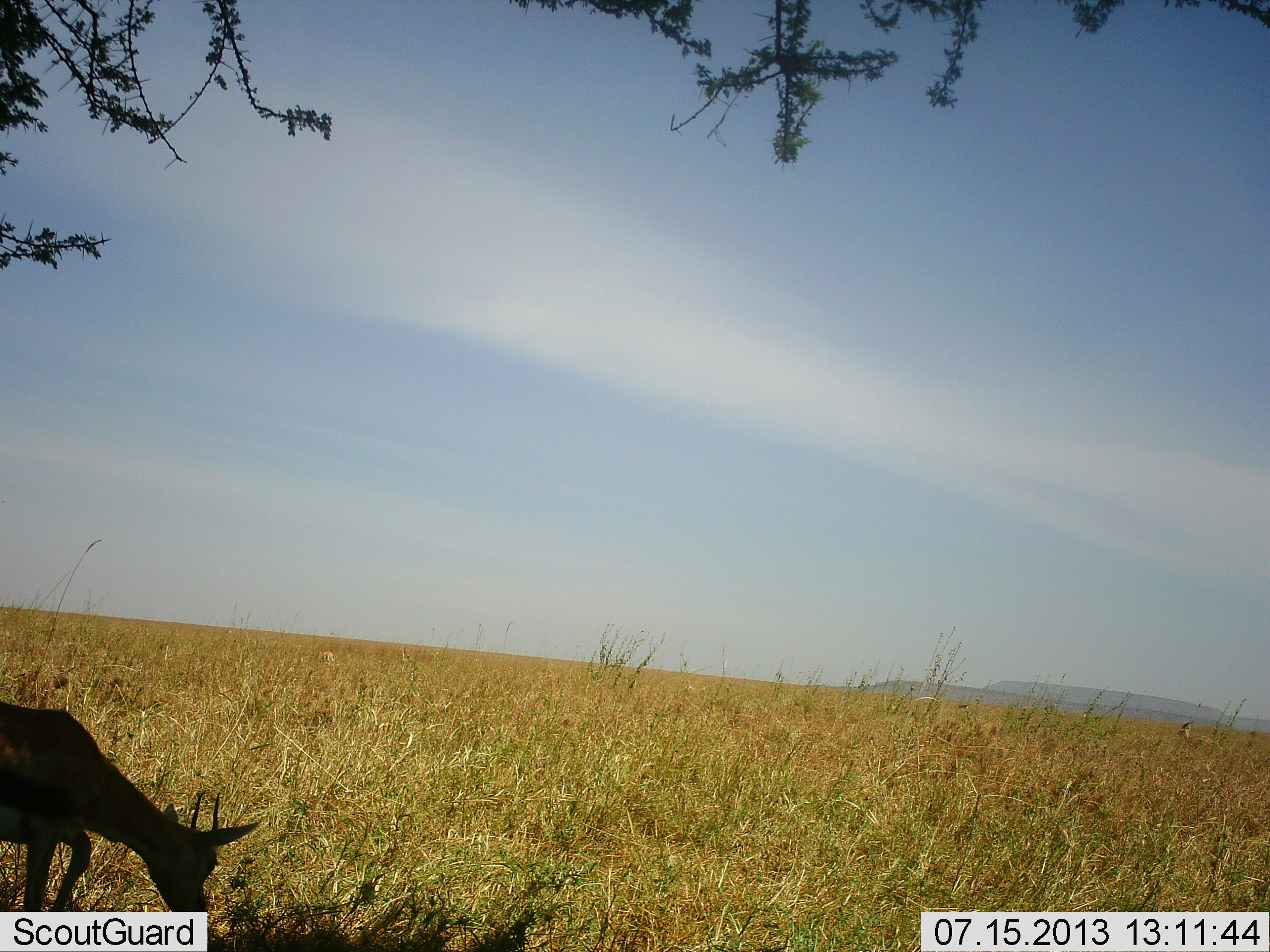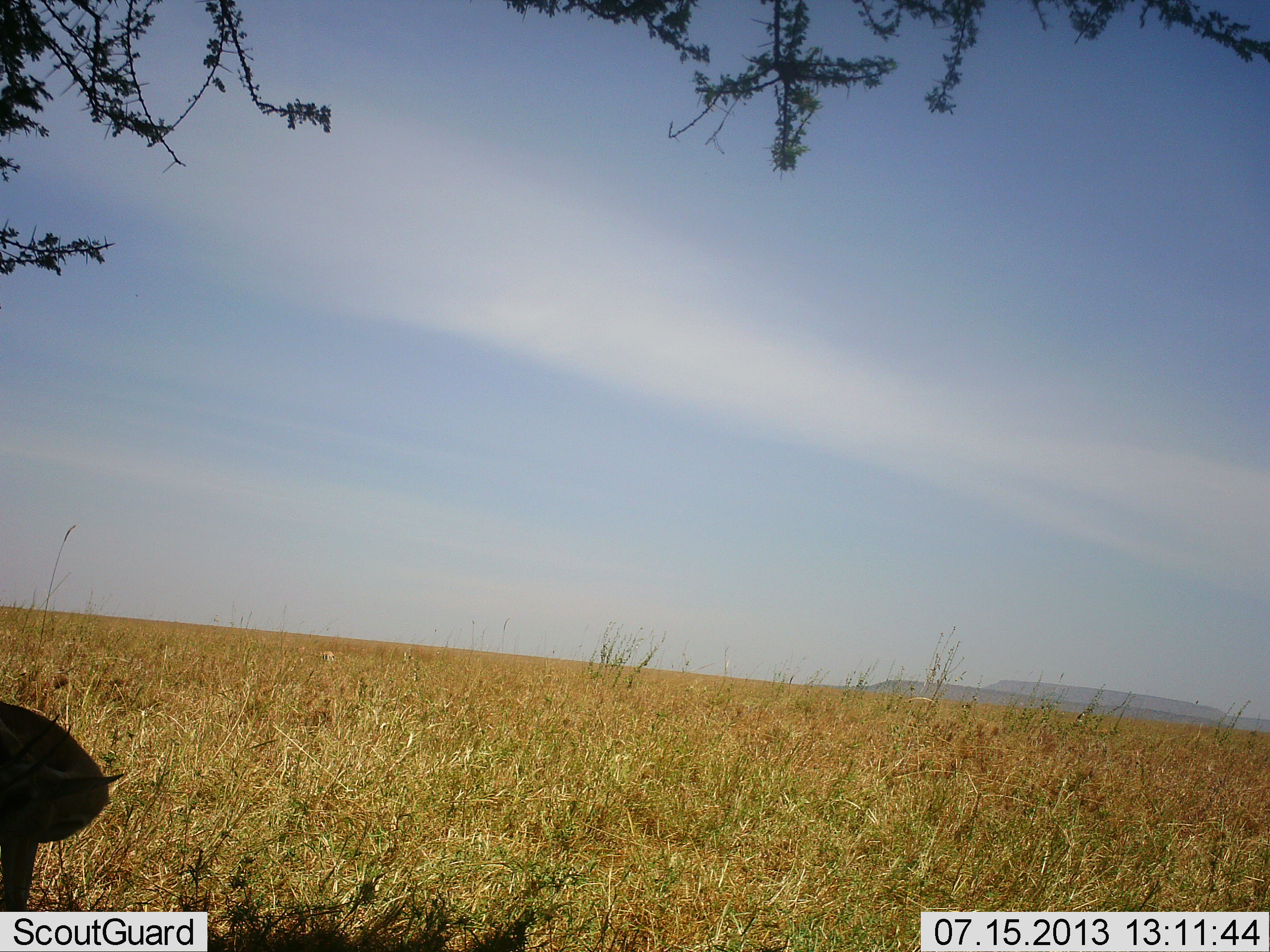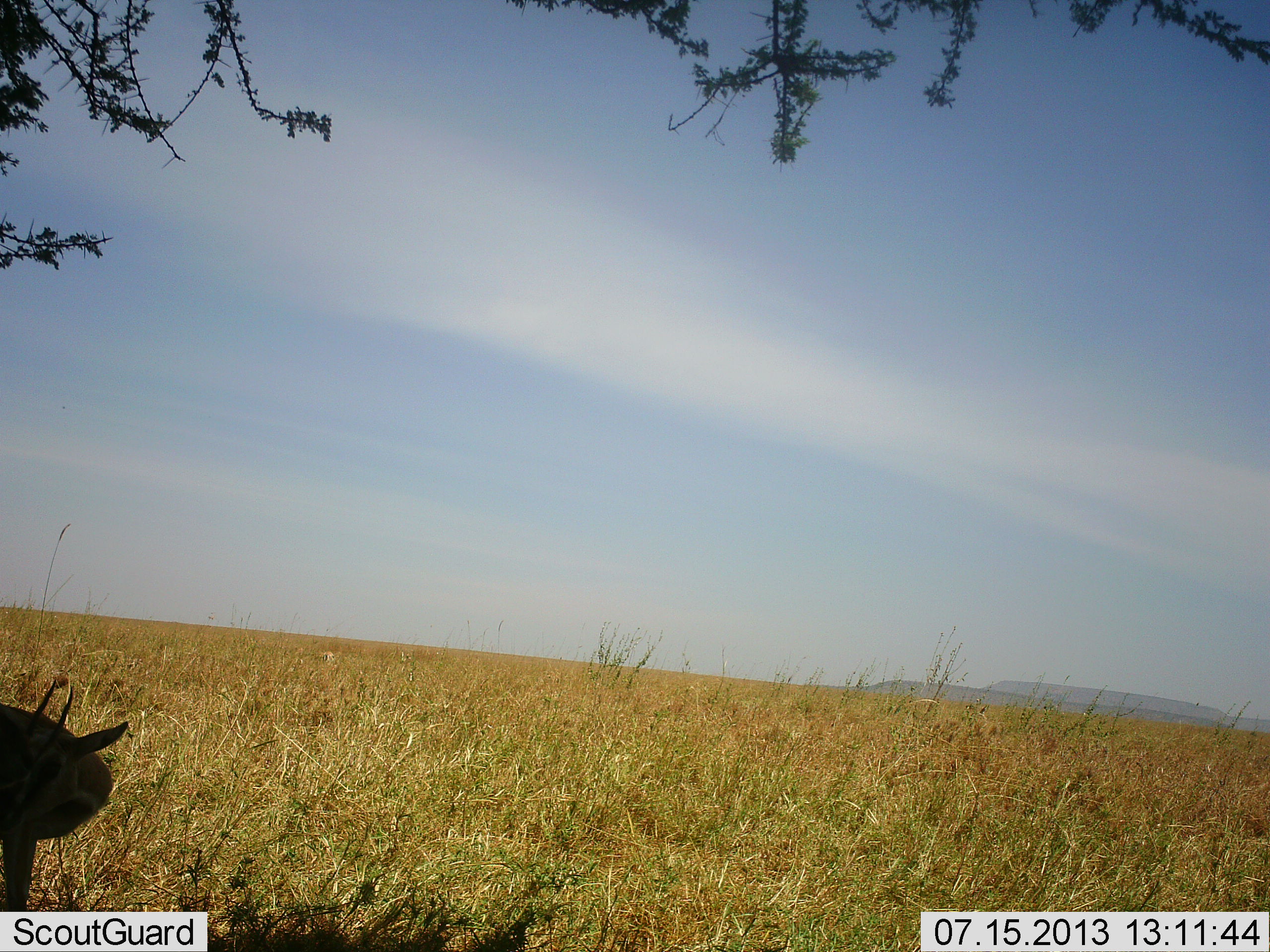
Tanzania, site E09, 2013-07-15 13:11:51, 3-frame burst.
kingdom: Animalia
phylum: Chordata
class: Mammalia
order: Artiodactyla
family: Bovidae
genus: Eudorcas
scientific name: Eudorcas thomsonii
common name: thomson's gazelle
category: gazellethomsons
Gazellethomsons (thomson's gazelle) (Eudorcas thomsonii), count 1. Behavior (volunteer vote fractions): standing 30%, resting 0%, moving 40%, interacting 10%. Young present (vote fraction): 0%. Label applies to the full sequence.